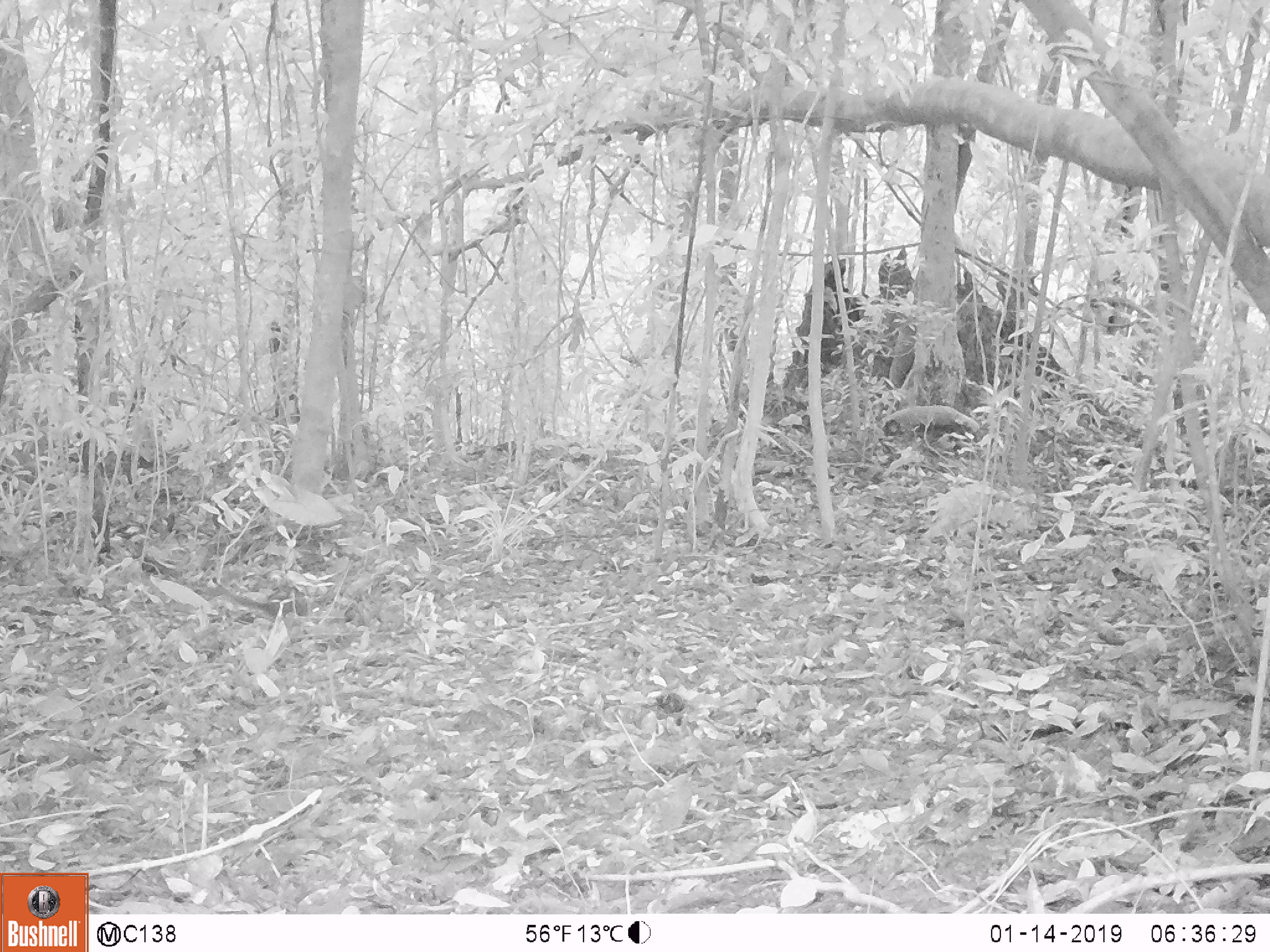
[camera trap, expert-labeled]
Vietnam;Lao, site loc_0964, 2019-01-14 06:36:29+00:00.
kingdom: Animalia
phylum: Chordata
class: Mammalia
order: Rodentia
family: Sciuridae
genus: Dremomys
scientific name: Dremomys rufigenis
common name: red-cheeked squirrel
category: red cheeked squirrel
Red cheeked squirrel (red-cheeked squirrel) (Dremomys rufigenis). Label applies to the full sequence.